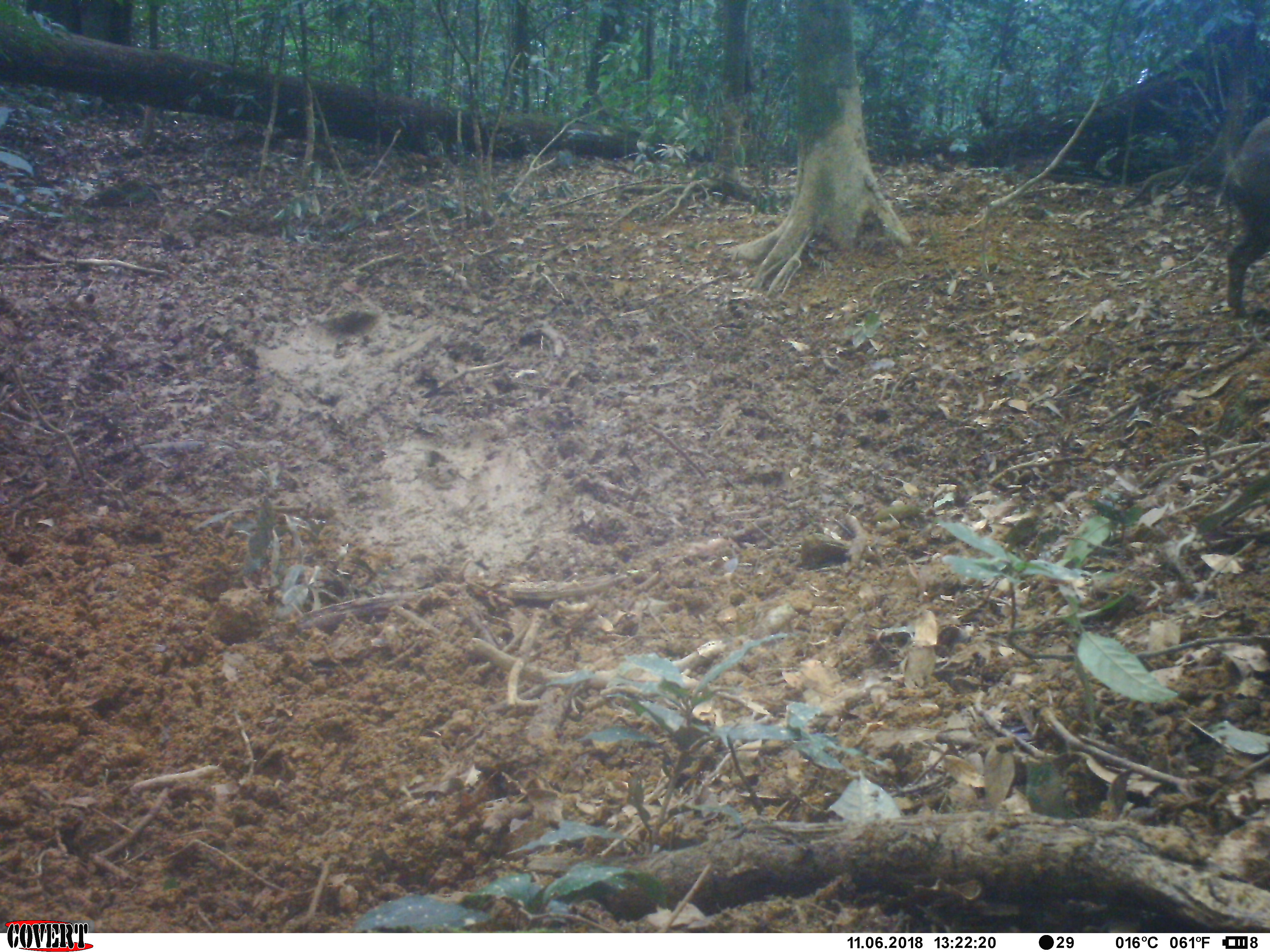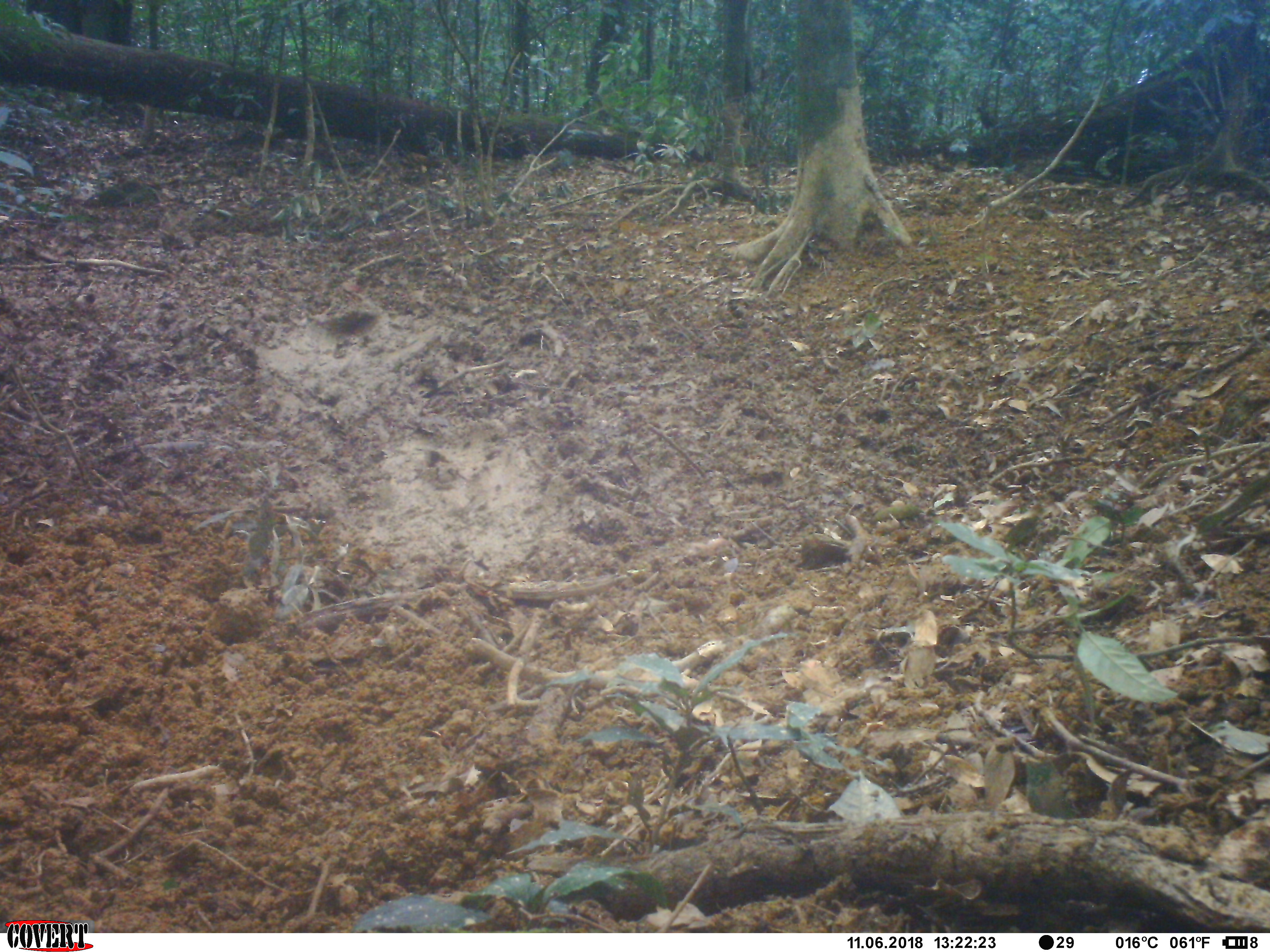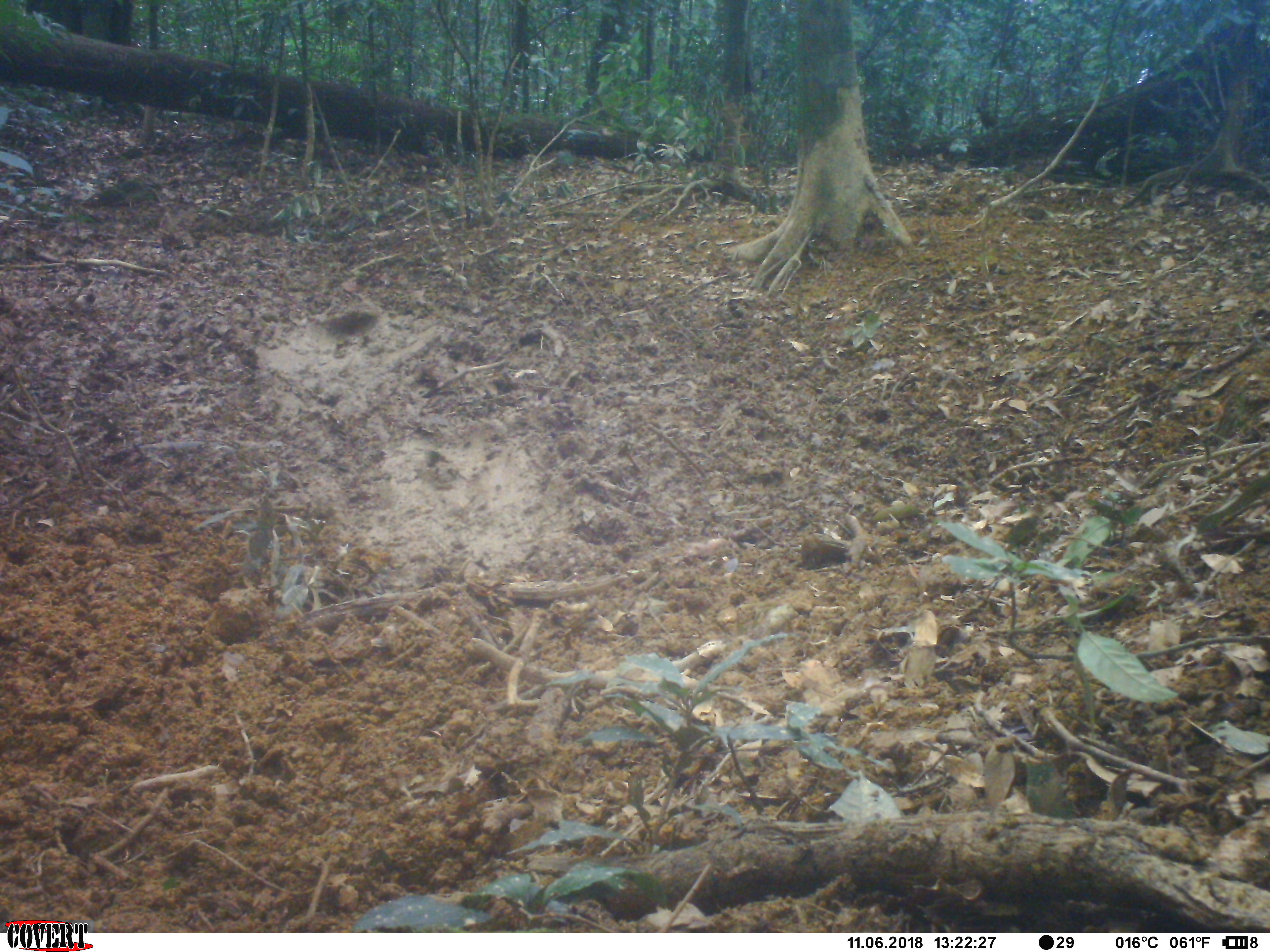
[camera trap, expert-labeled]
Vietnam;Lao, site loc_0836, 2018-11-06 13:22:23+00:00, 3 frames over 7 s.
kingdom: Animalia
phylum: Chordata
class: Mammalia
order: Artiodactyla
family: Suidae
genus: Sus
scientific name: Sus scrofa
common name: eurasian wild pig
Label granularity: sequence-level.